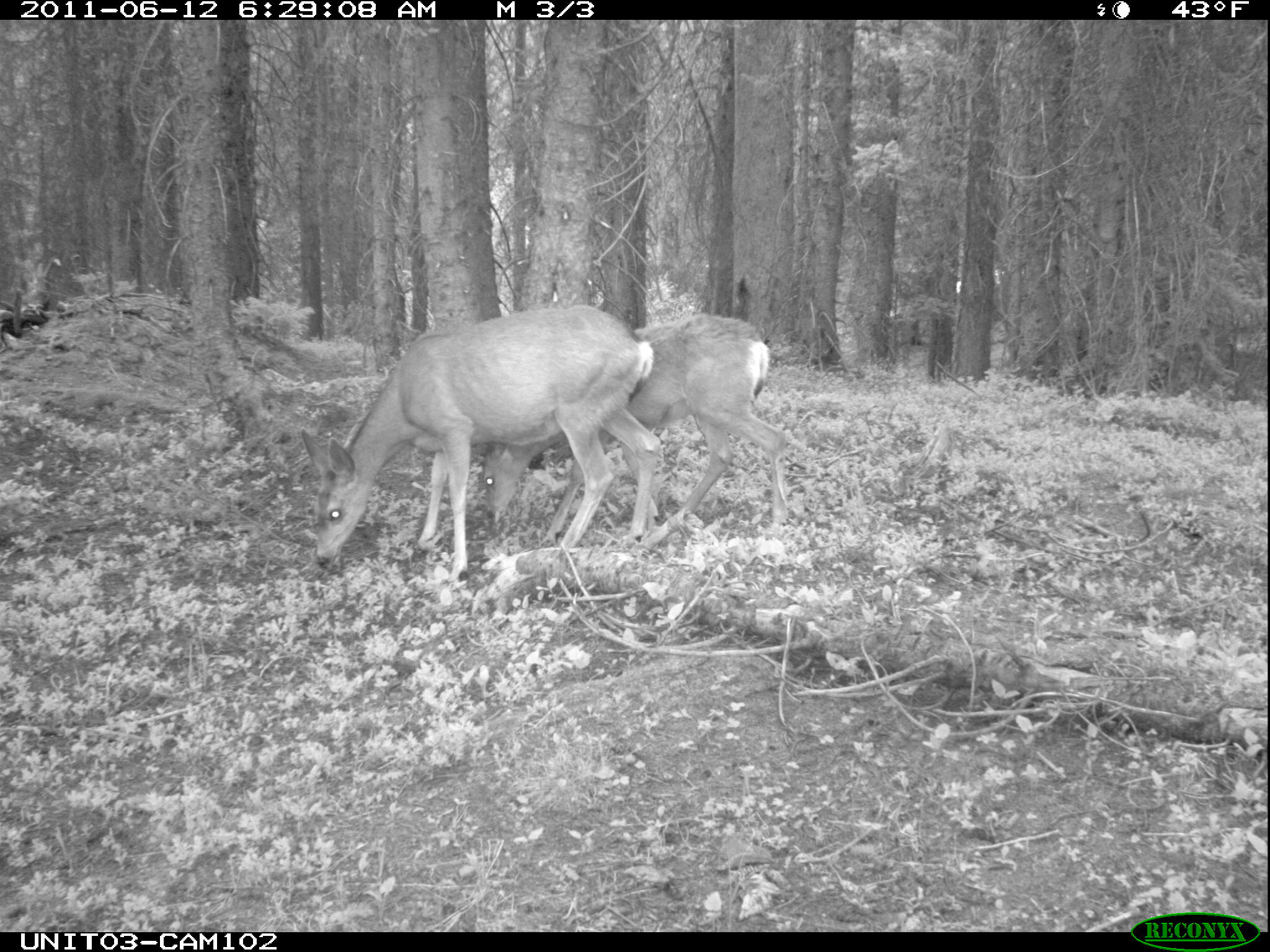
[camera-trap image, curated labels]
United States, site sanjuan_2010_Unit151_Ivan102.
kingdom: Animalia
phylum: Chordata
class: Mammalia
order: Artiodactyla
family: Cervidae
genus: Odocoileus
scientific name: Odocoileus hemionus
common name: mule deer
Odocoileus hemionus (mule deer).